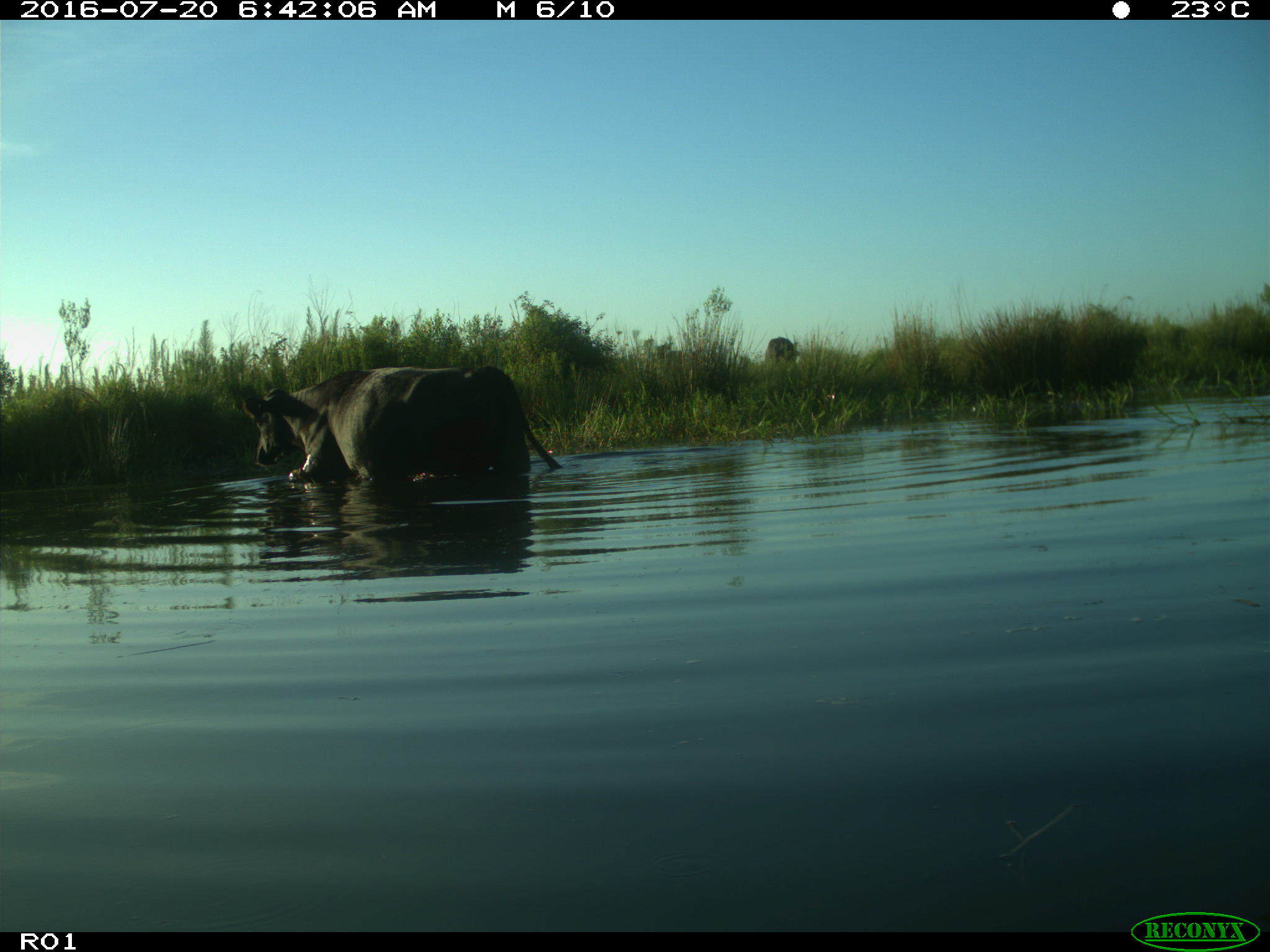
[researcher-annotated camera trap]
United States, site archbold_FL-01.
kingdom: Animalia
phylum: Chordata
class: Mammalia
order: Artiodactyla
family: Bovidae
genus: Bos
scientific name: Bos taurus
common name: domestic cow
Bos taurus (domestic cow).